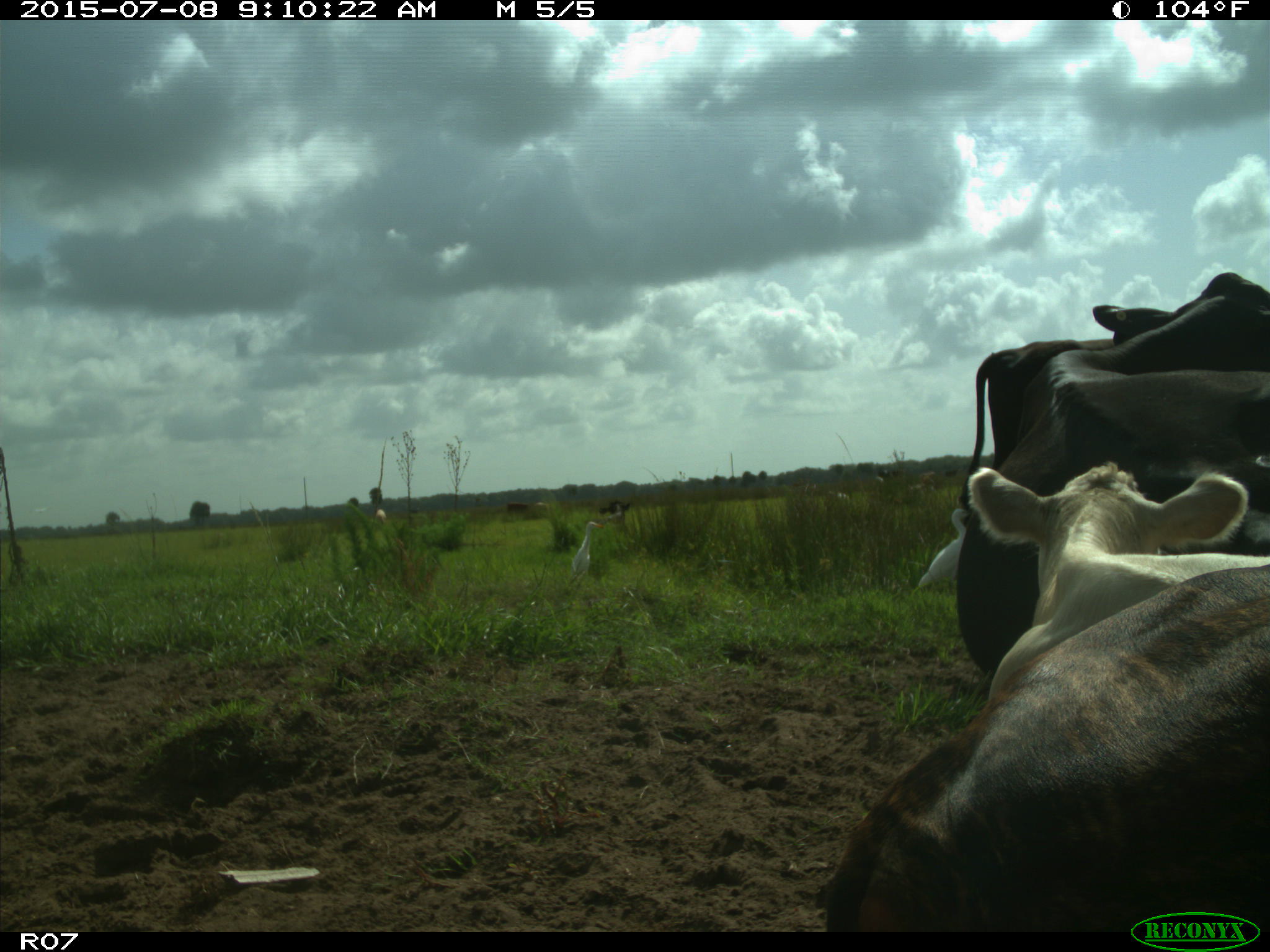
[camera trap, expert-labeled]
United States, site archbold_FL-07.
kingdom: Animalia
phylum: Chordata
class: Mammalia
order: Artiodactyla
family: Bovidae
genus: Bos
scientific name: Bos taurus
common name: domestic cow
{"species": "Bos taurus (domestic cow)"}